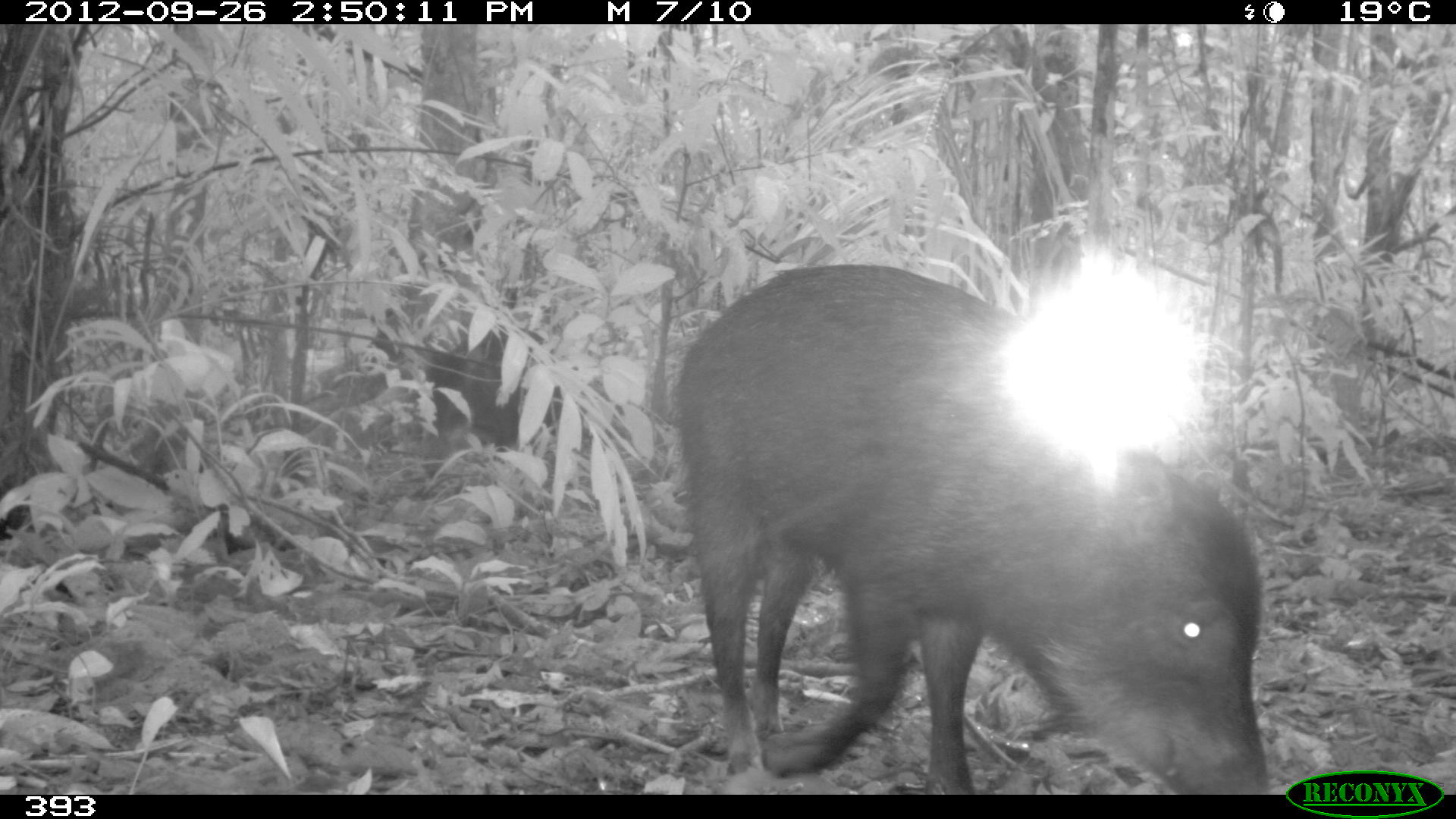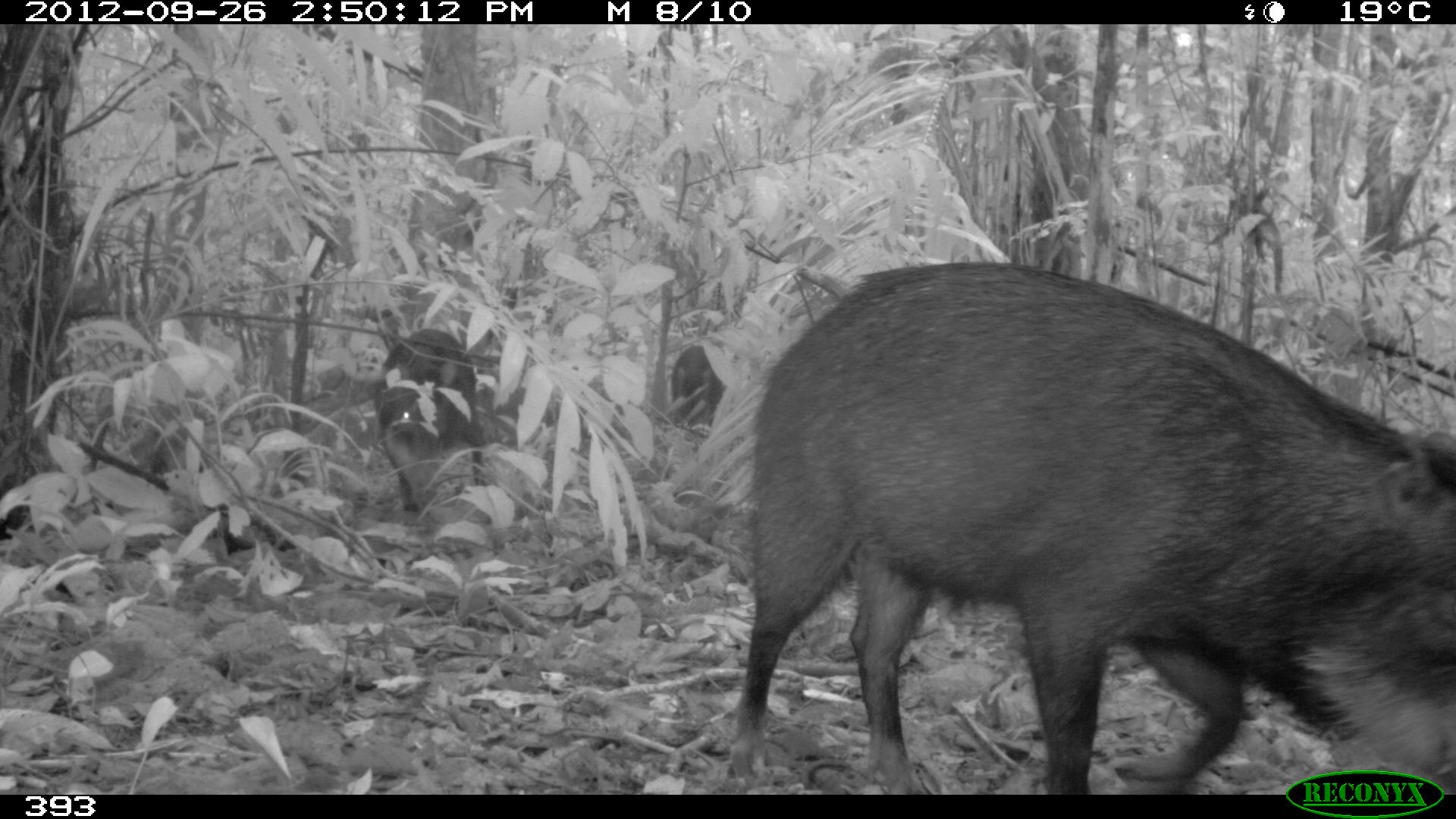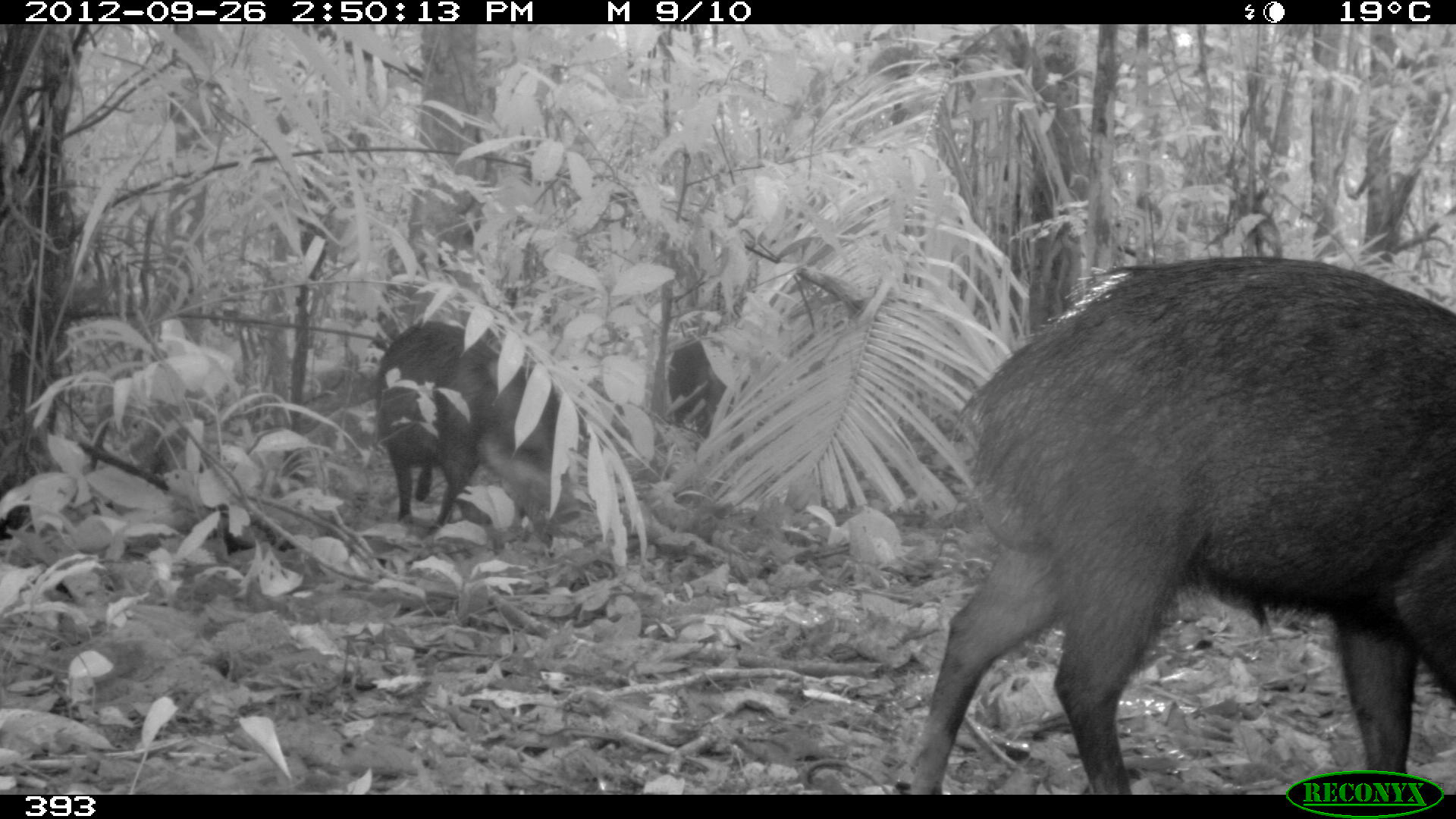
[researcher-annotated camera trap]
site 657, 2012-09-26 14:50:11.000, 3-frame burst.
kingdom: Animalia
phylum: Chordata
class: Mammalia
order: Artiodactyla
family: Tayassuidae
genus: Tayassu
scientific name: Tayassu pecari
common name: white-lipped peccary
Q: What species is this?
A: Tayassu pecari (white-lipped peccary).